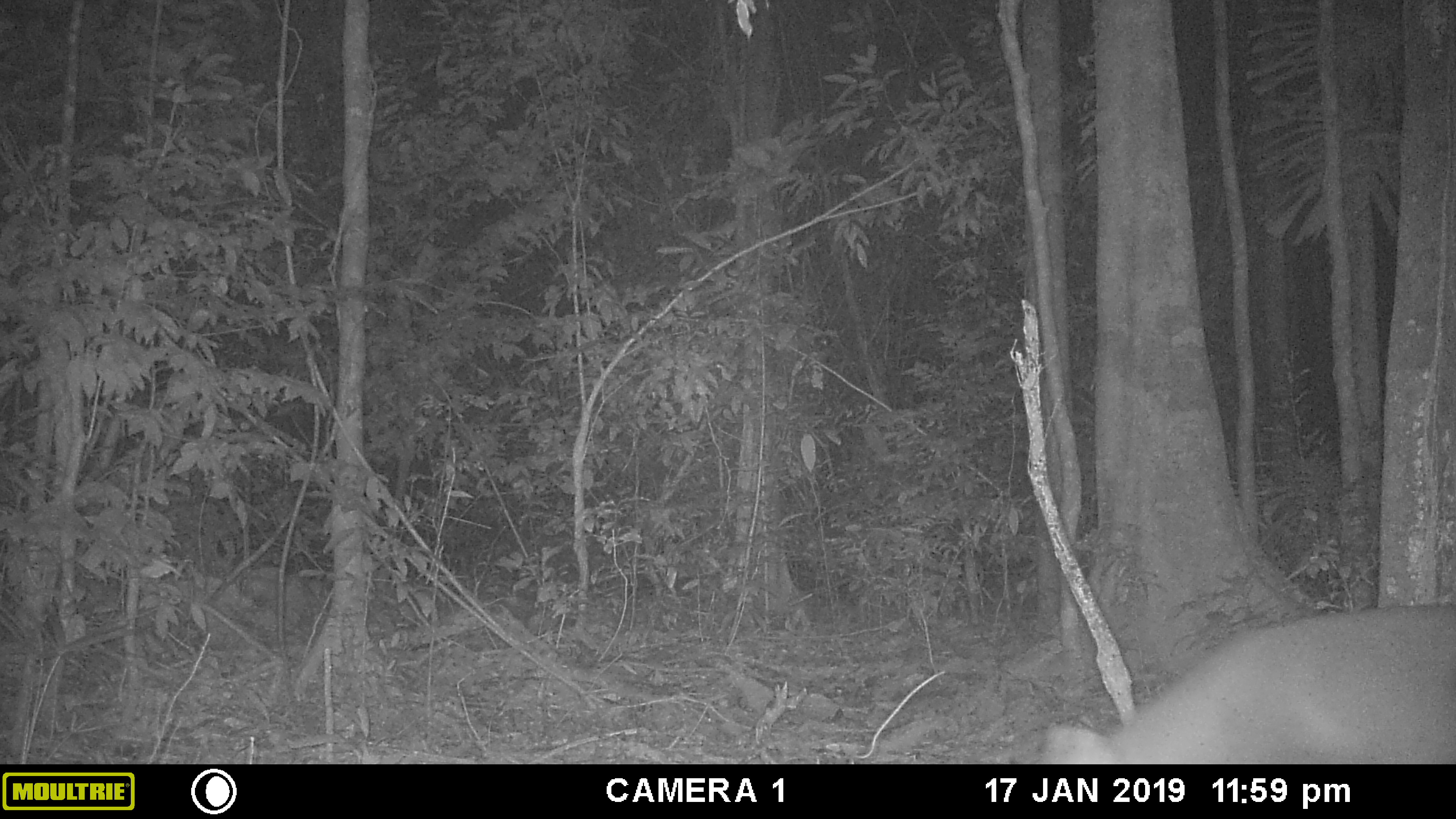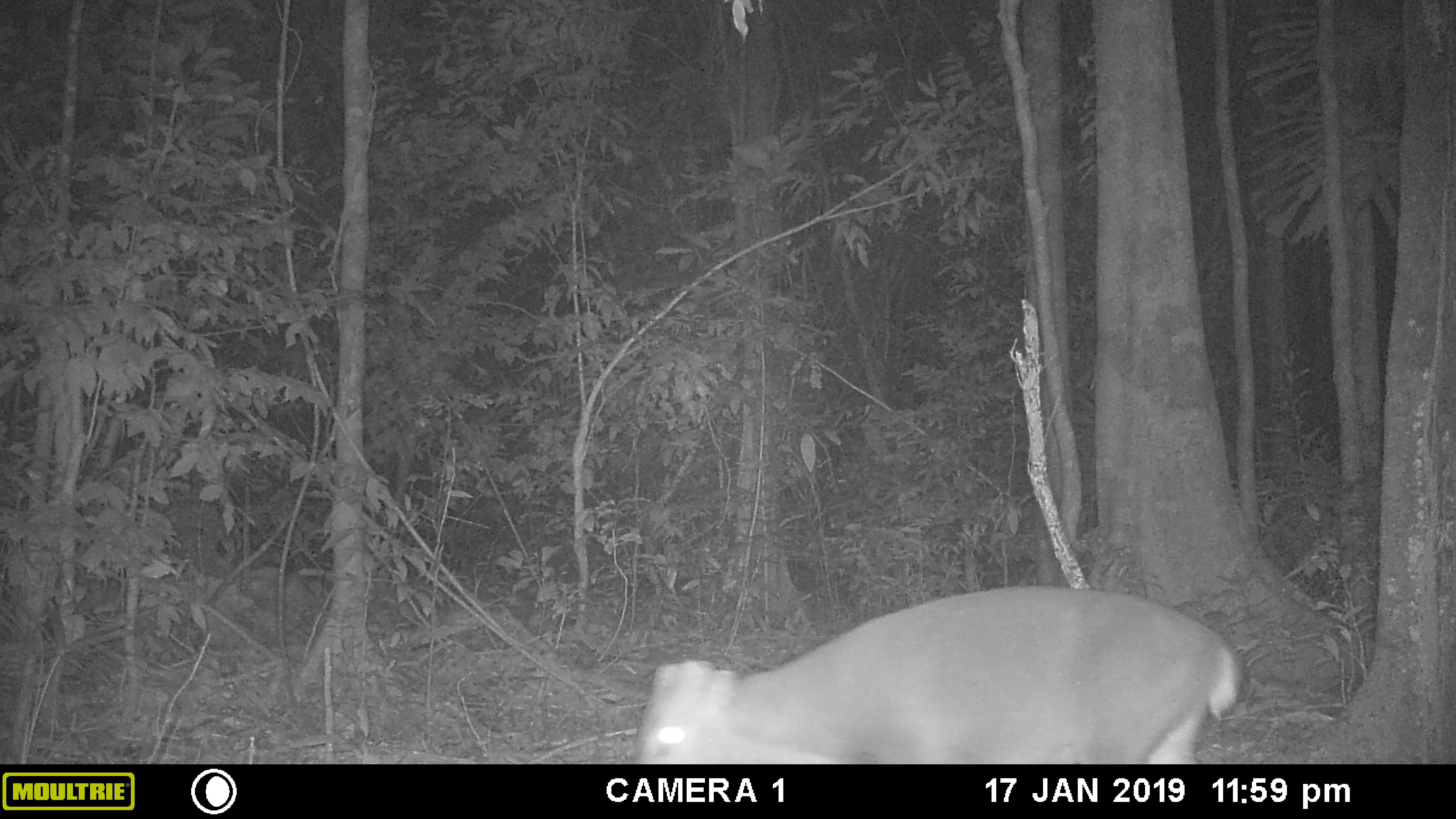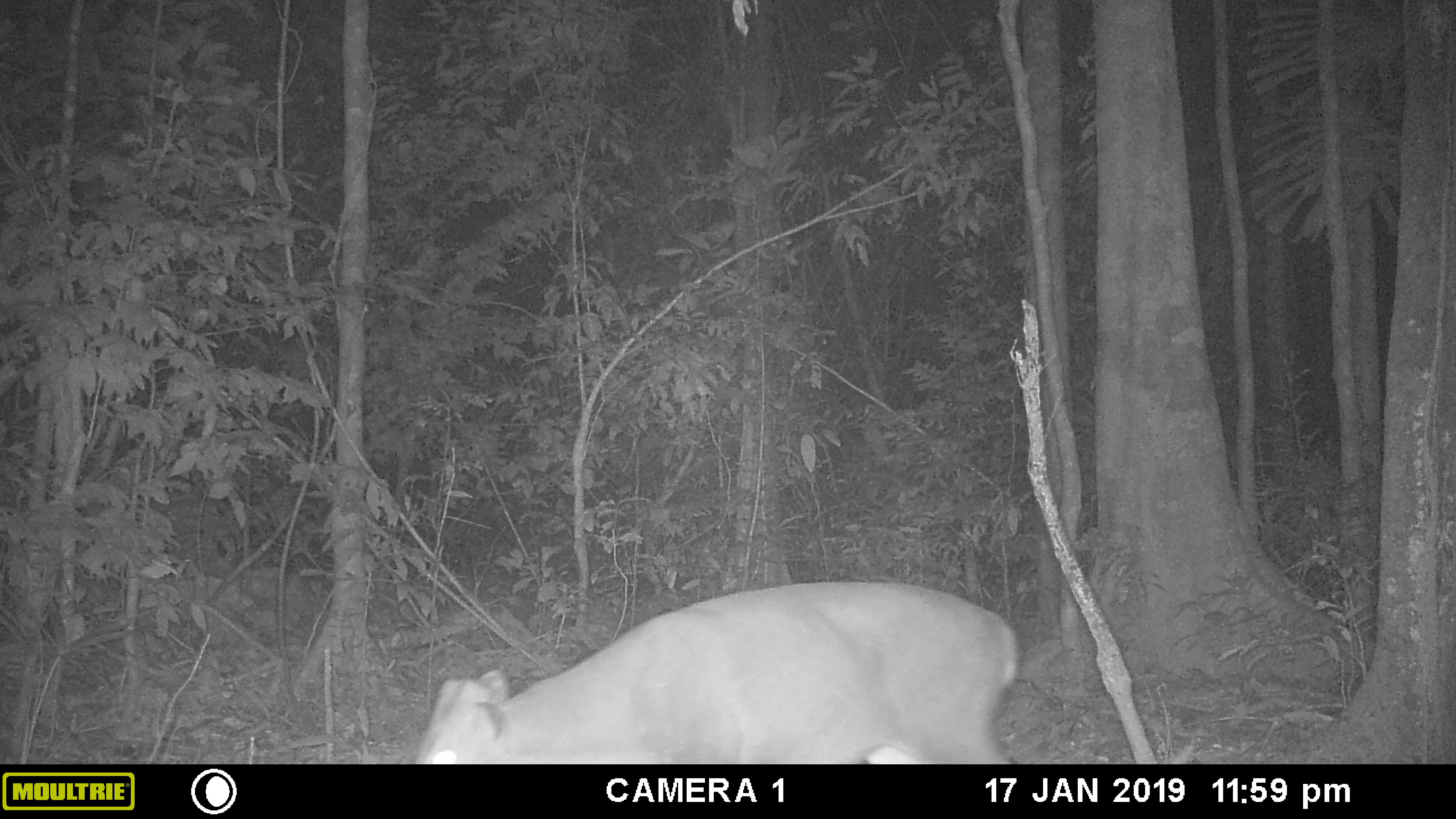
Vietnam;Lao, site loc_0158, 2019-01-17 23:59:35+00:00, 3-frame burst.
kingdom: Animalia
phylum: Chordata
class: Mammalia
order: Artiodactyla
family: Cervidae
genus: Muntiacus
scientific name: Muntiacus vuquangensis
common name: large-antlered muntjac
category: large antlered muntjac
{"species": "large antlered muntjac (large-antlered muntjac) (Muntiacus vuquangensis)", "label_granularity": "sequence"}